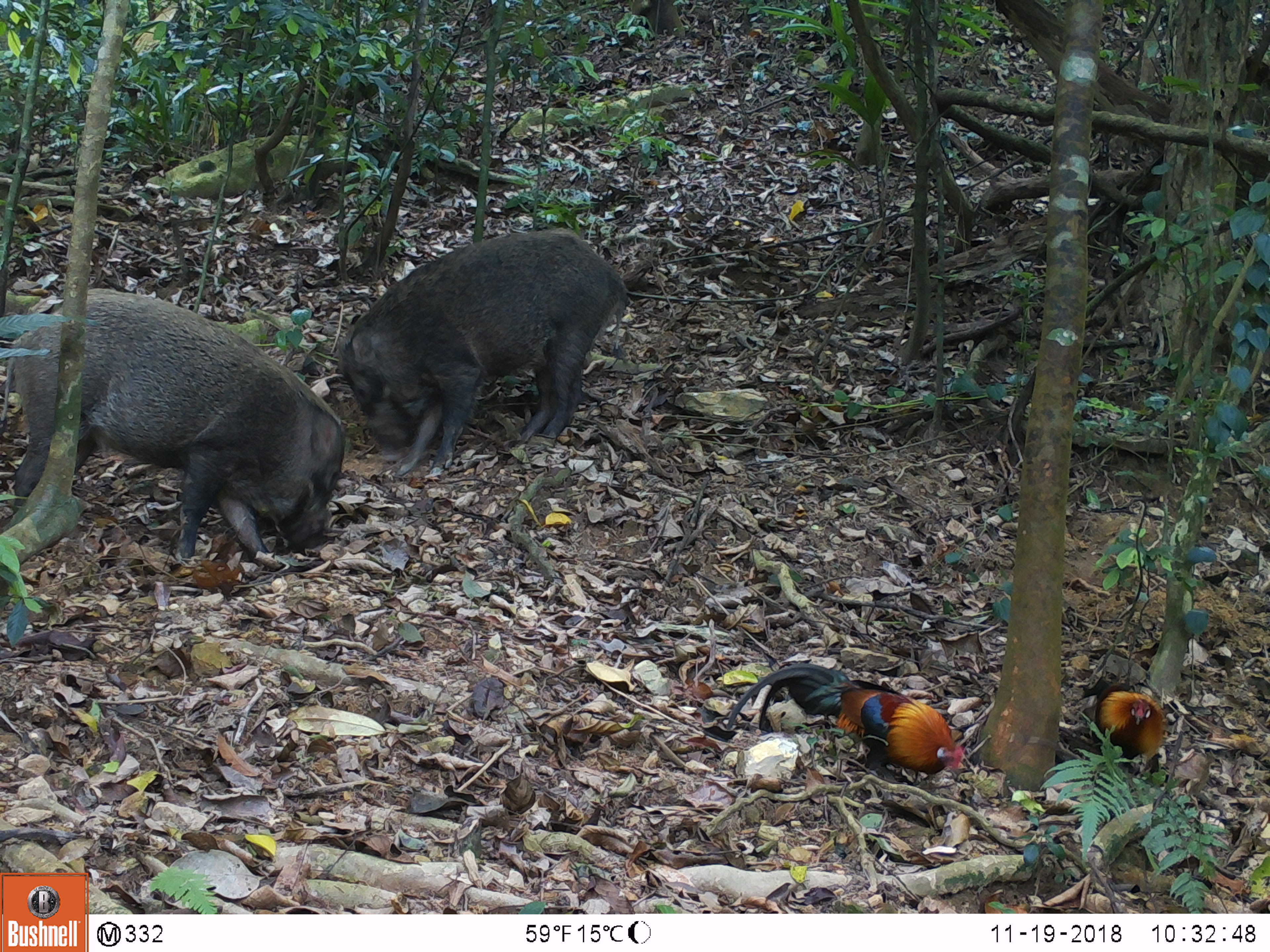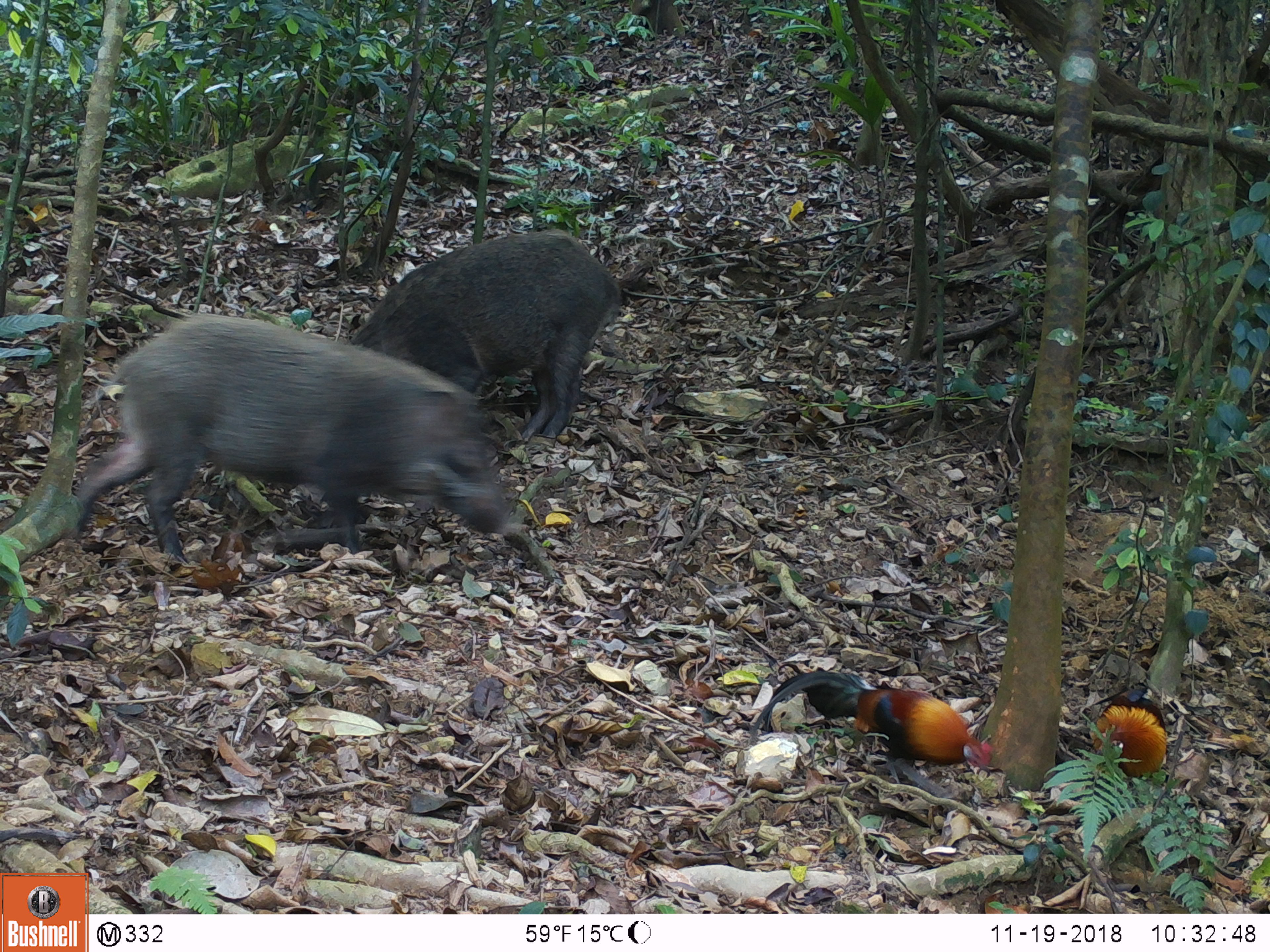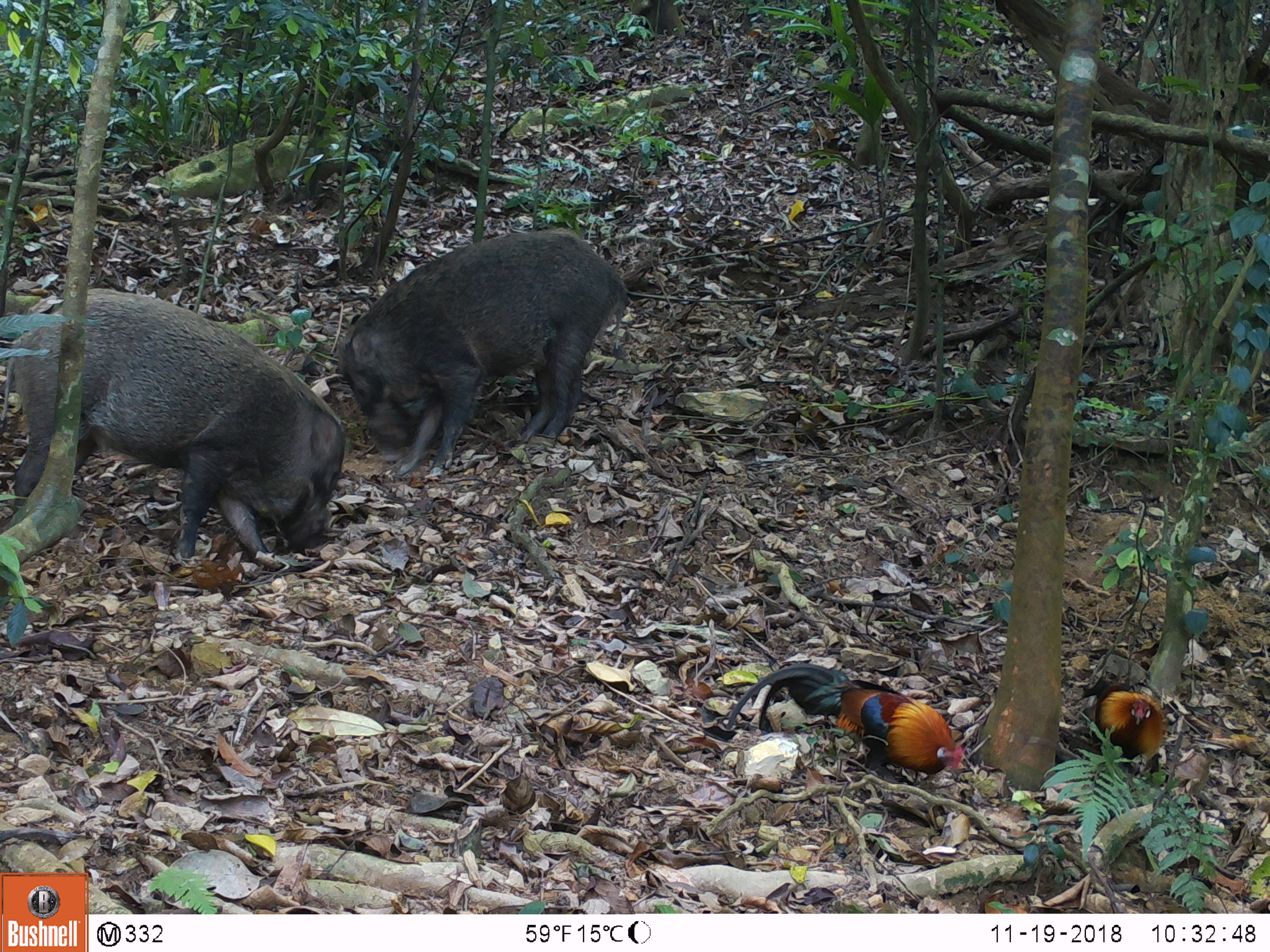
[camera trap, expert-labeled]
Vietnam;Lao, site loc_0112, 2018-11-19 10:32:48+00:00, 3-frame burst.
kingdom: Animalia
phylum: Chordata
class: Aves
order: Galliformes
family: Phasianidae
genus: Gallus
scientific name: Gallus gallus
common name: red junglefowl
Red junglefowl (Gallus gallus). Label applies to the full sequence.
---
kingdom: Animalia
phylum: Chordata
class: Mammalia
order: Artiodactyla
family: Suidae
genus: Sus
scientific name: Sus scrofa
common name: eurasian wild pig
Eurasian wild pig (Sus scrofa). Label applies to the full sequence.